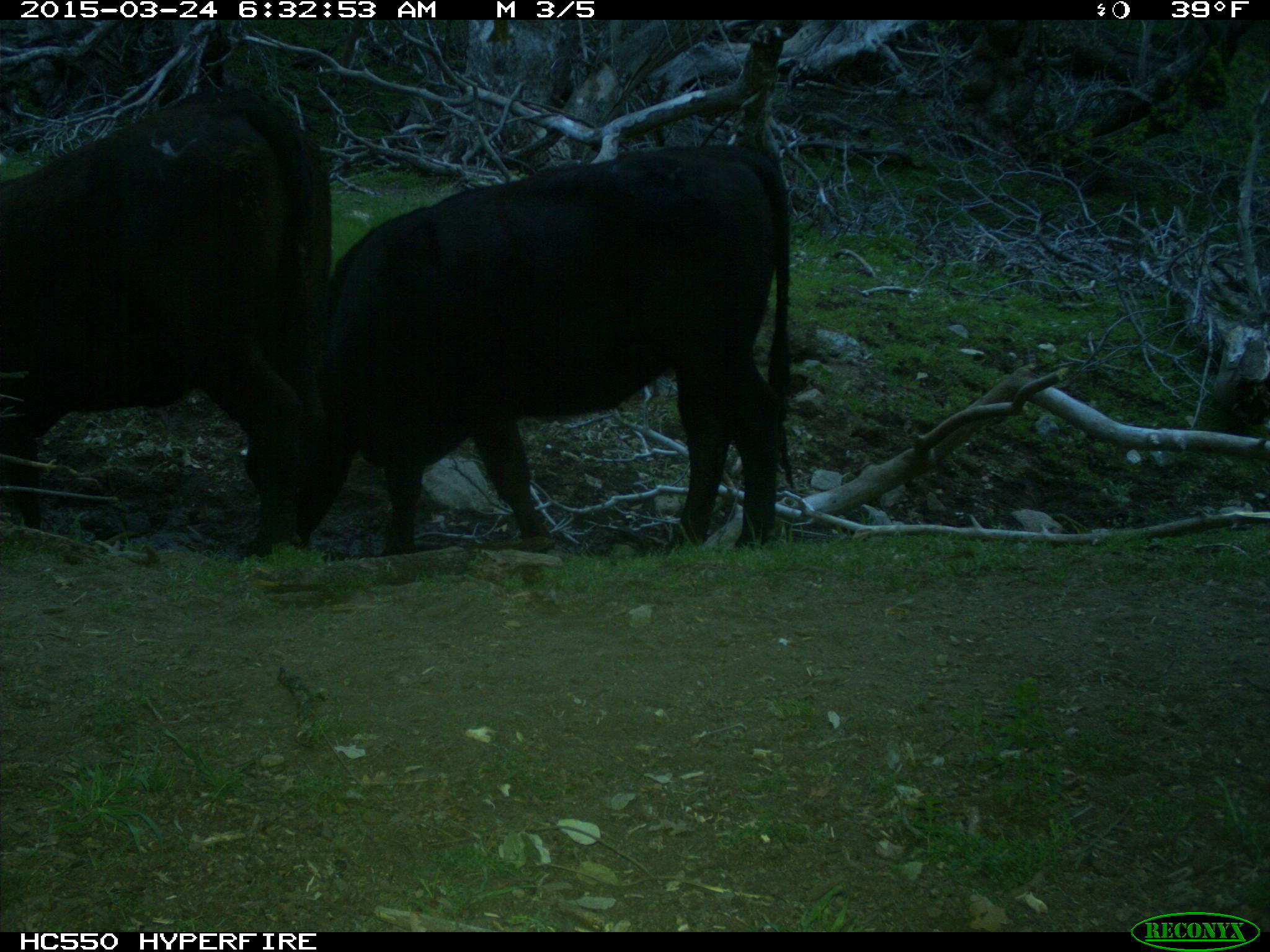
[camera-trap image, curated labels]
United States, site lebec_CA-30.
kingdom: Animalia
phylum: Chordata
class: Mammalia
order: Artiodactyla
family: Bovidae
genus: Bos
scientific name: Bos taurus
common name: domestic cow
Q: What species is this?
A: Bos taurus (domestic cow).